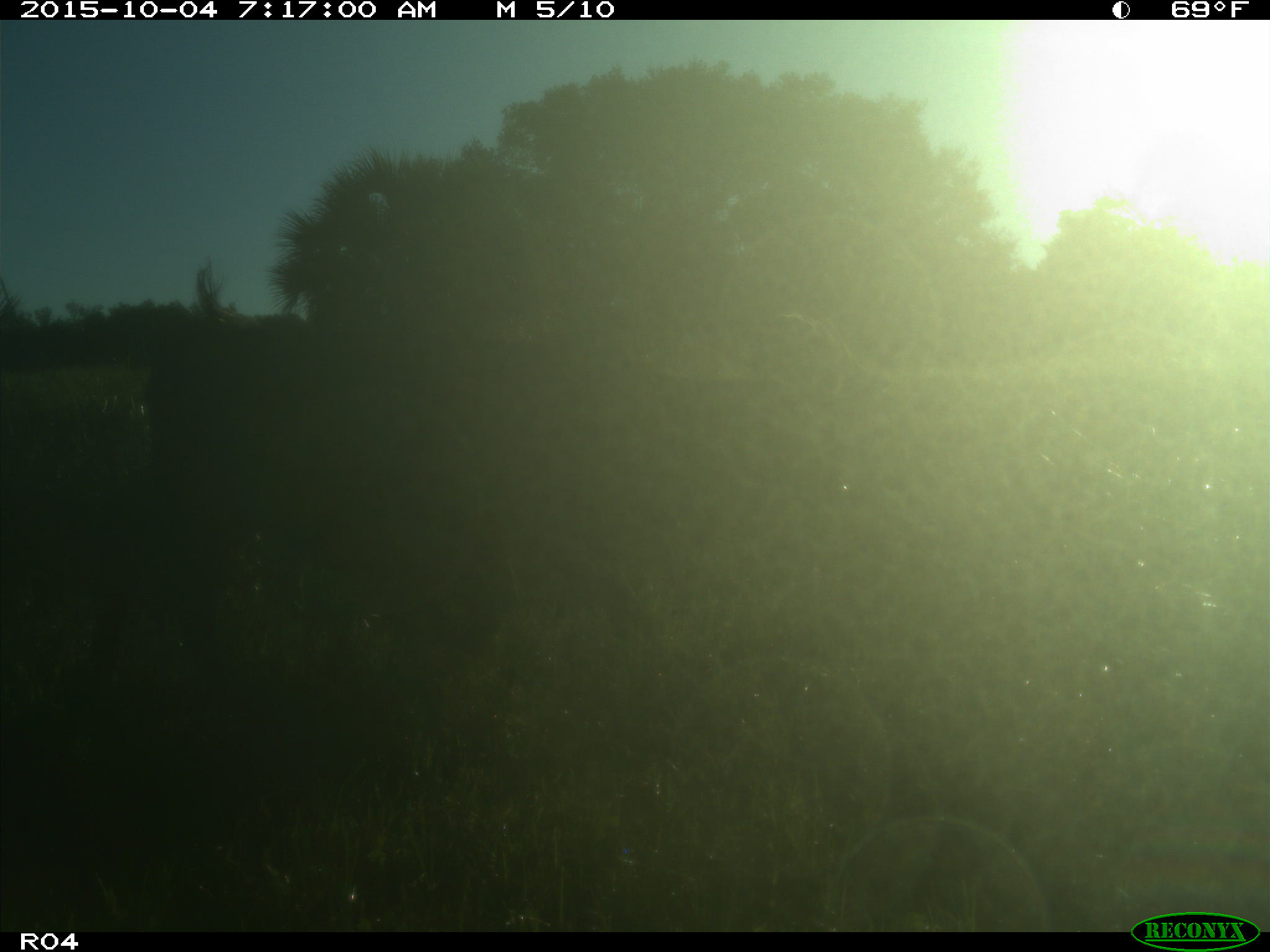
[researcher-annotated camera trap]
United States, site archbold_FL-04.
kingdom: Animalia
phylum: Chordata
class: Mammalia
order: Artiodactyla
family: Bovidae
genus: Bos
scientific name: Bos taurus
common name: domestic cow